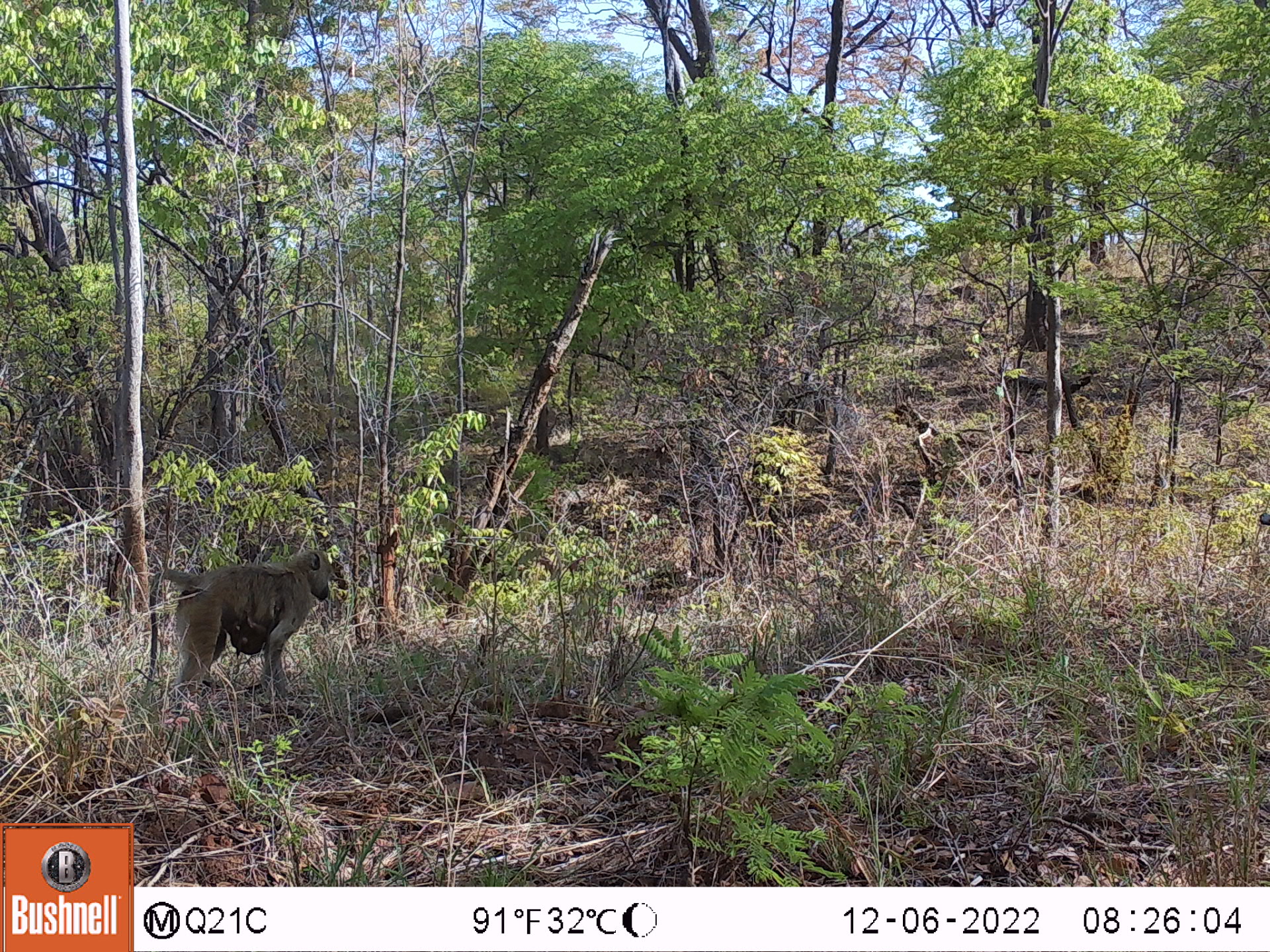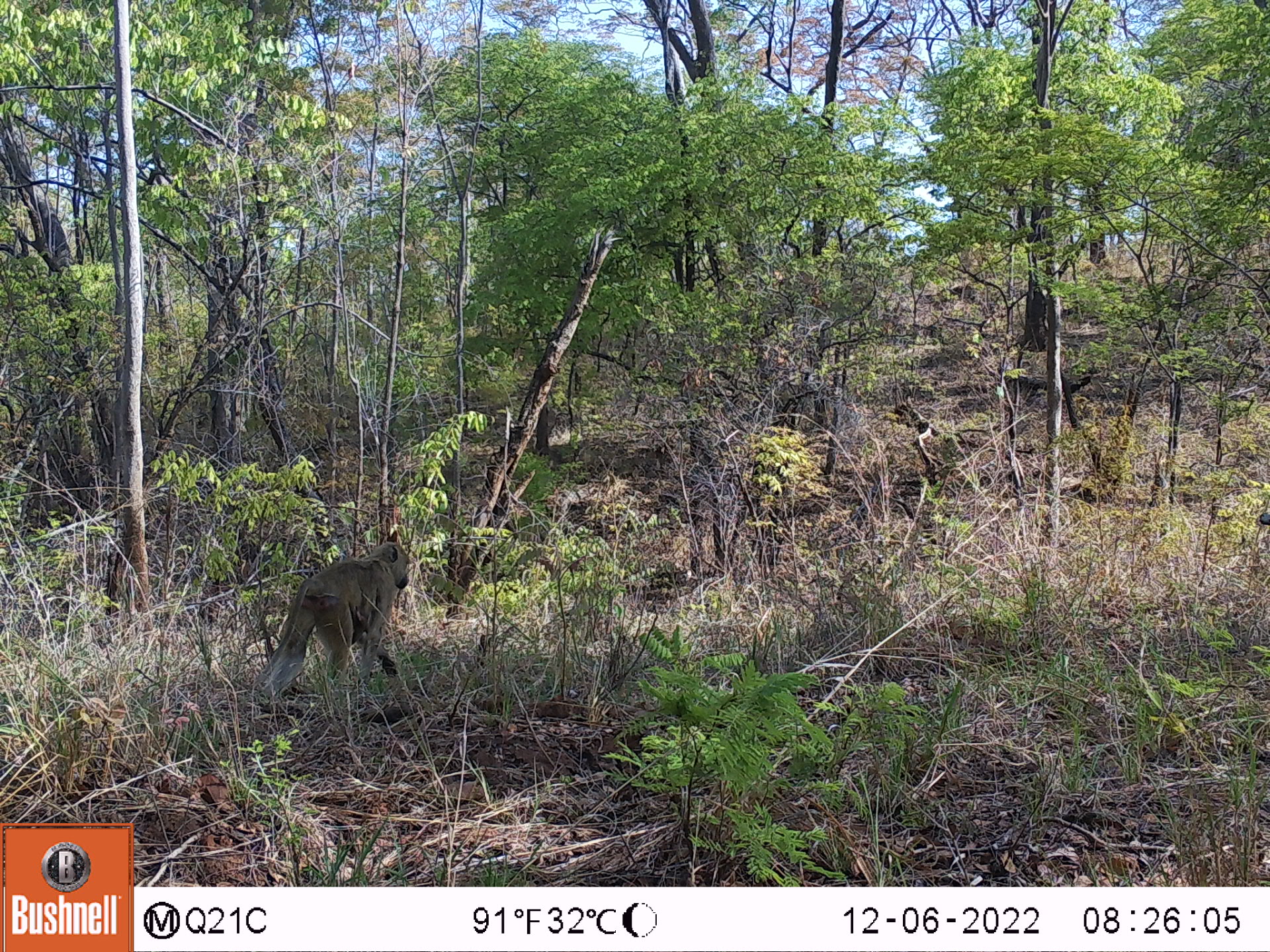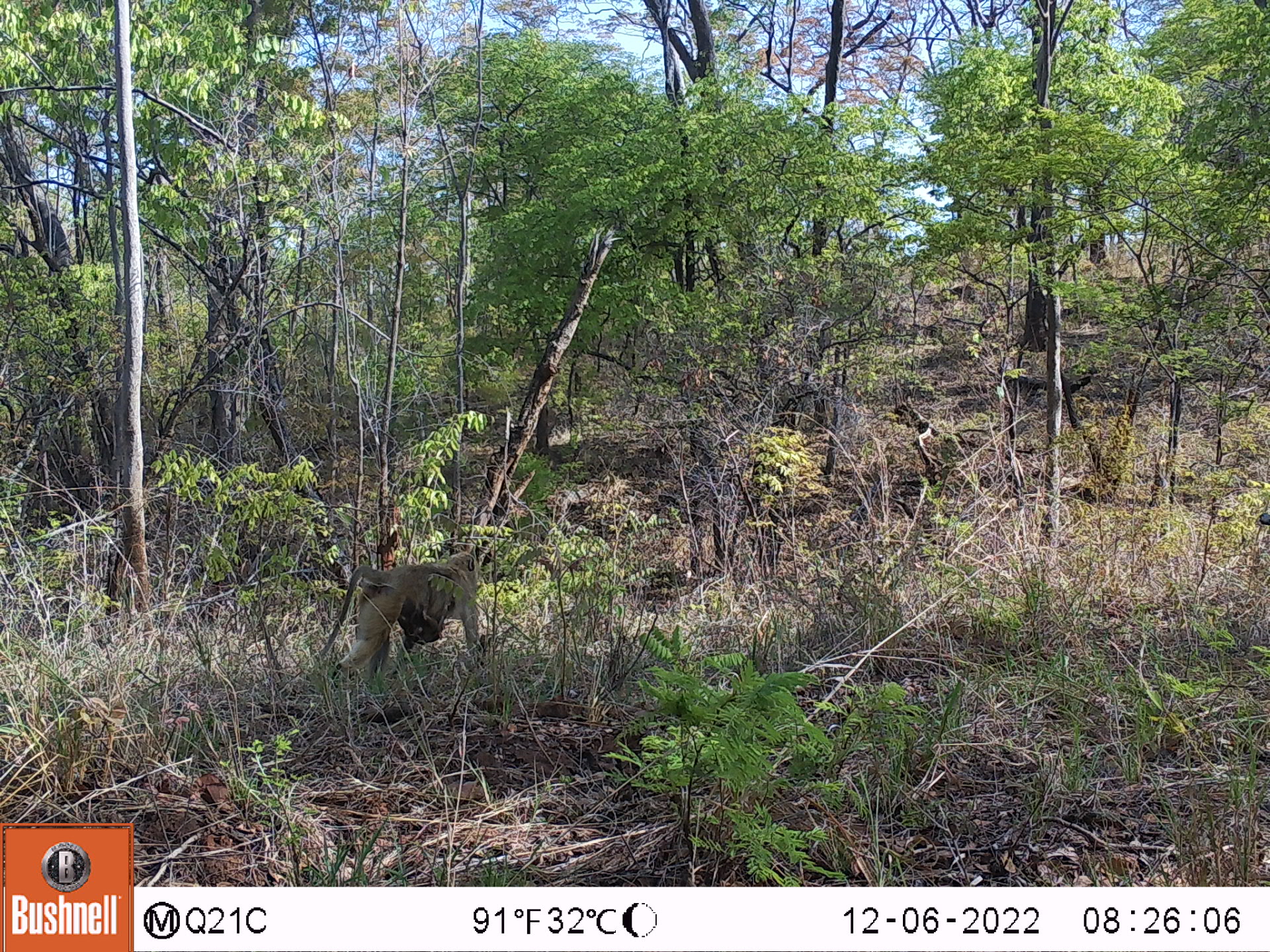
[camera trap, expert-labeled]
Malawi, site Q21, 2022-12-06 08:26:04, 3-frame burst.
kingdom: Animalia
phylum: Chordata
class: Mammalia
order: Primates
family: Cercopithecidae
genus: Papio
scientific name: Papio cynocephalus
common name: yellow baboon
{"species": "yellow baboon (Papio cynocephalus)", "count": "2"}